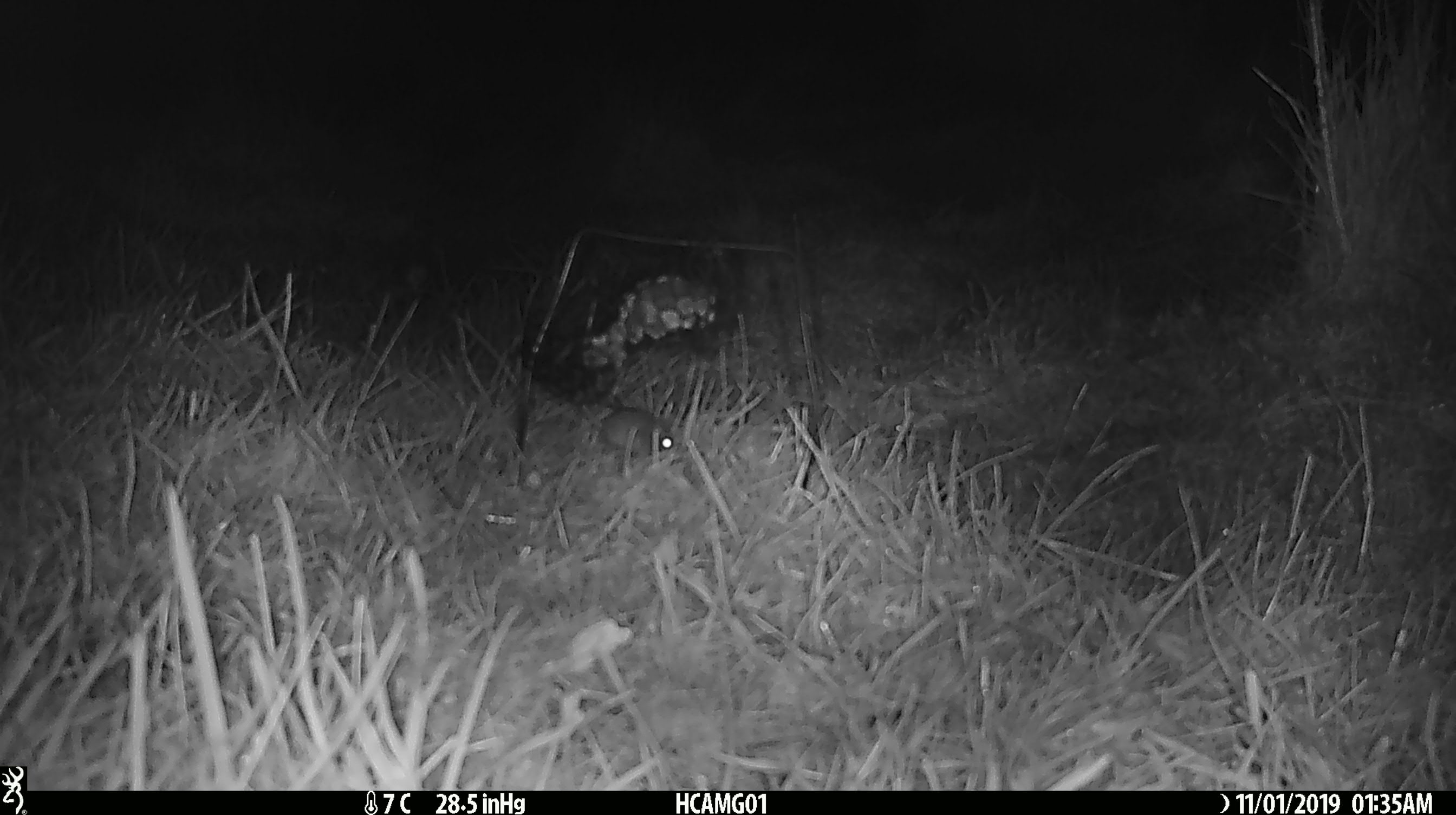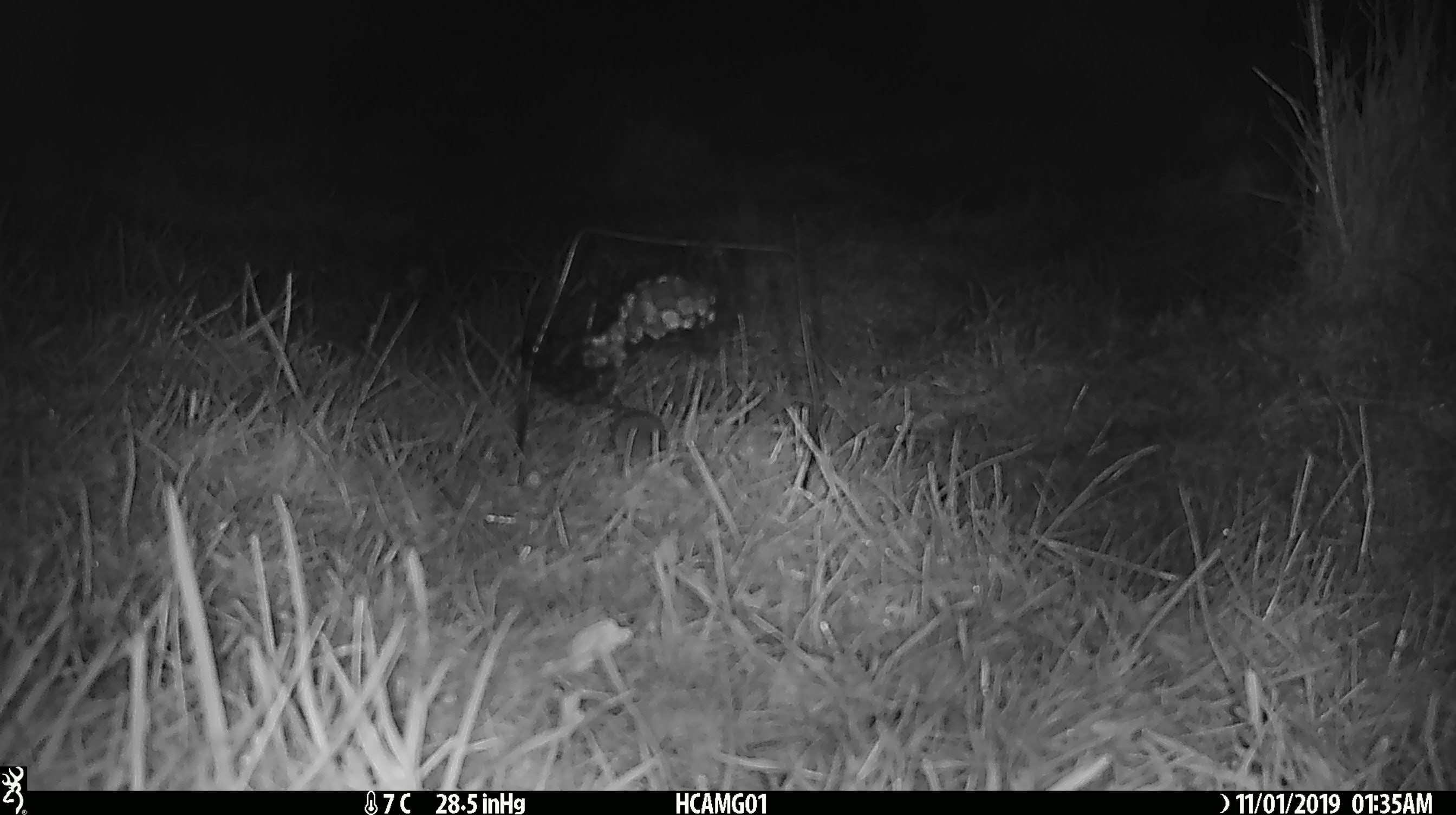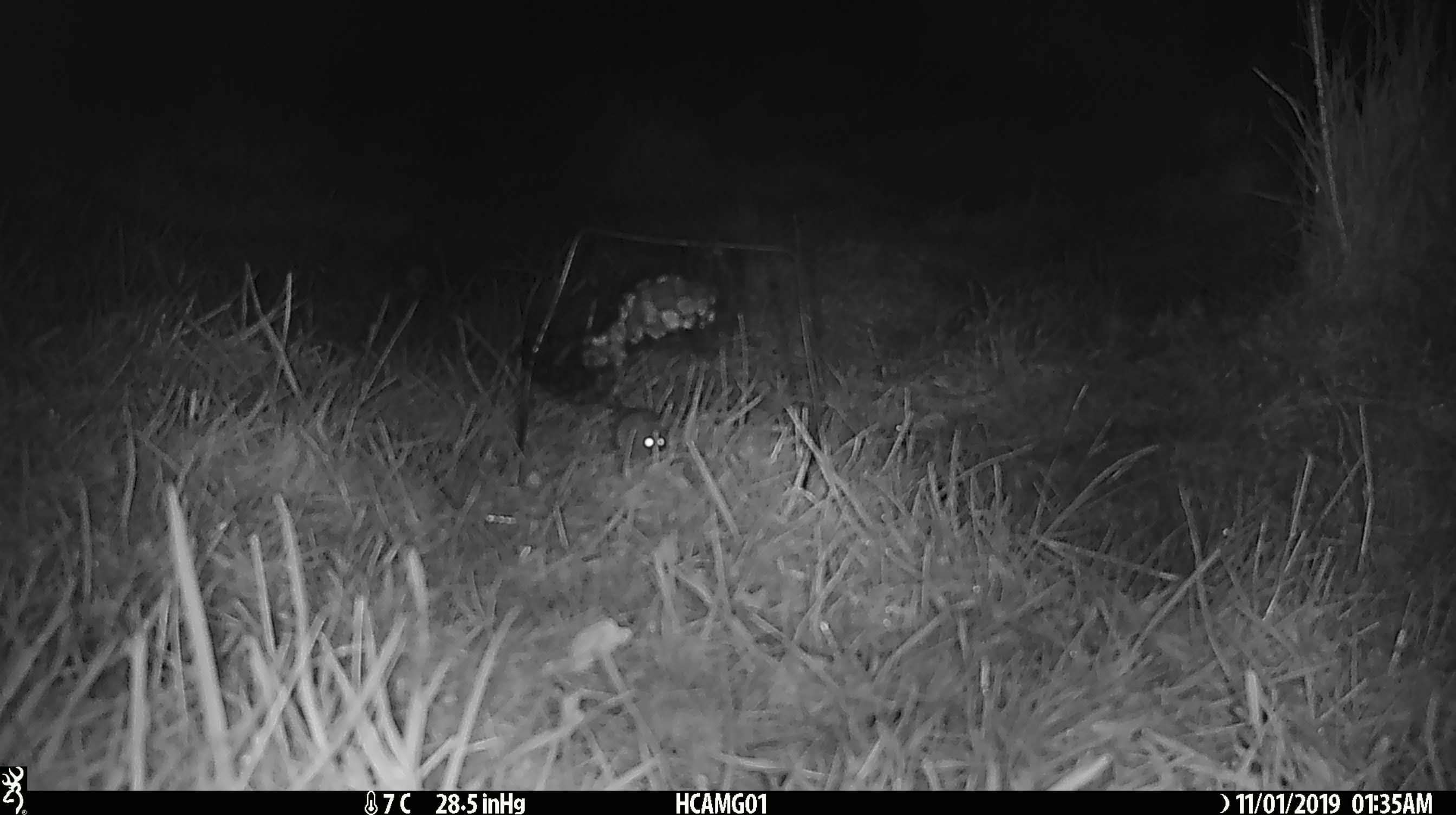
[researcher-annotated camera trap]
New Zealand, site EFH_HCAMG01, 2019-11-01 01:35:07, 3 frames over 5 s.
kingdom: Animalia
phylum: Chordata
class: Mammalia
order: Rodentia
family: Muridae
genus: Mus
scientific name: Mus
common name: mouse